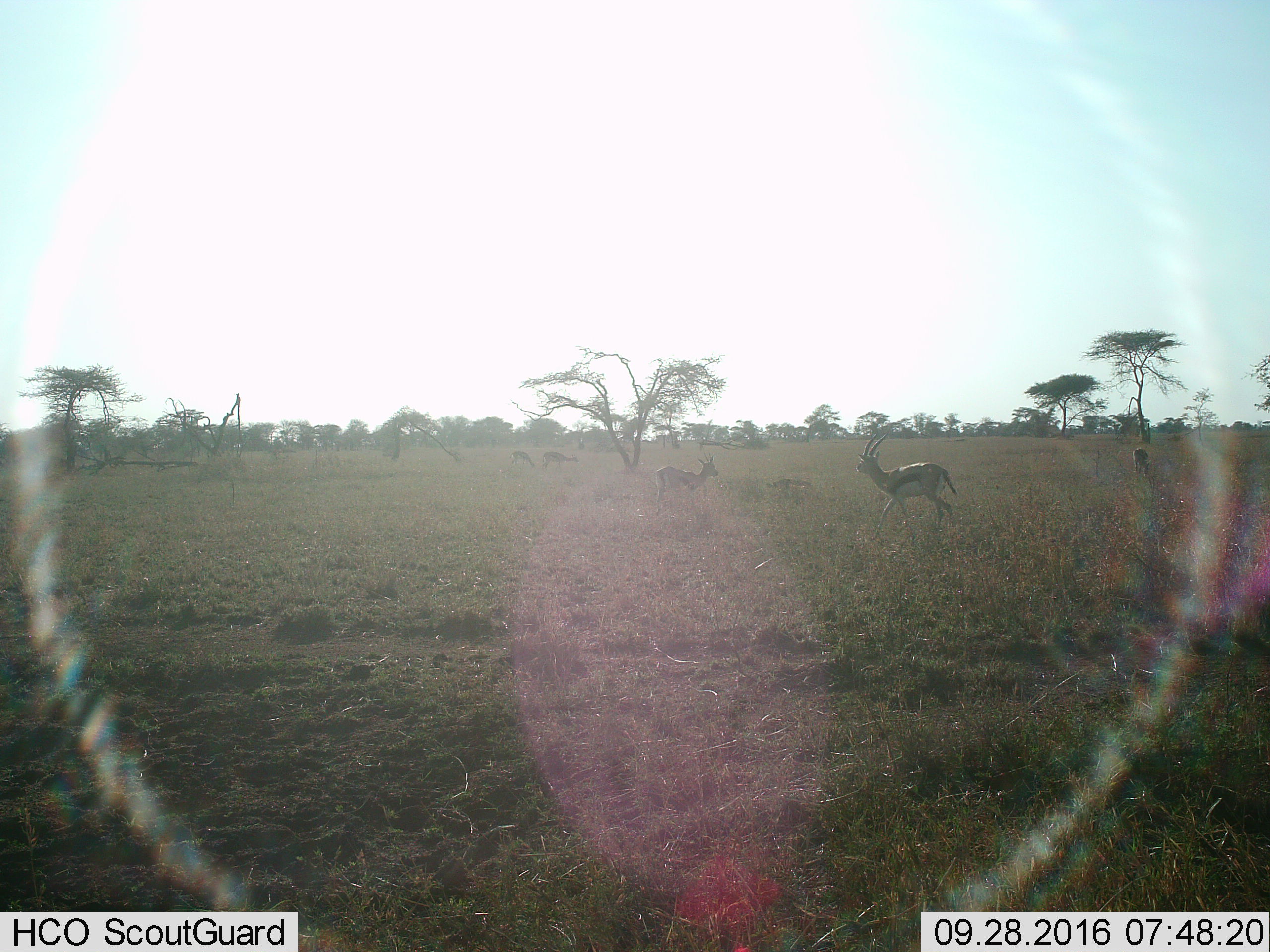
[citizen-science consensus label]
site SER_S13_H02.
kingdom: Animalia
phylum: Chordata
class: Mammalia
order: Artiodactyla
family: Bovidae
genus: Eudorcas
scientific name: Eudorcas thomsonii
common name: thomson's gazelle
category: gazellethomsons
Gazellethomsons (thomson's gazelle) (Eudorcas thomsonii), count 6. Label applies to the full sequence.